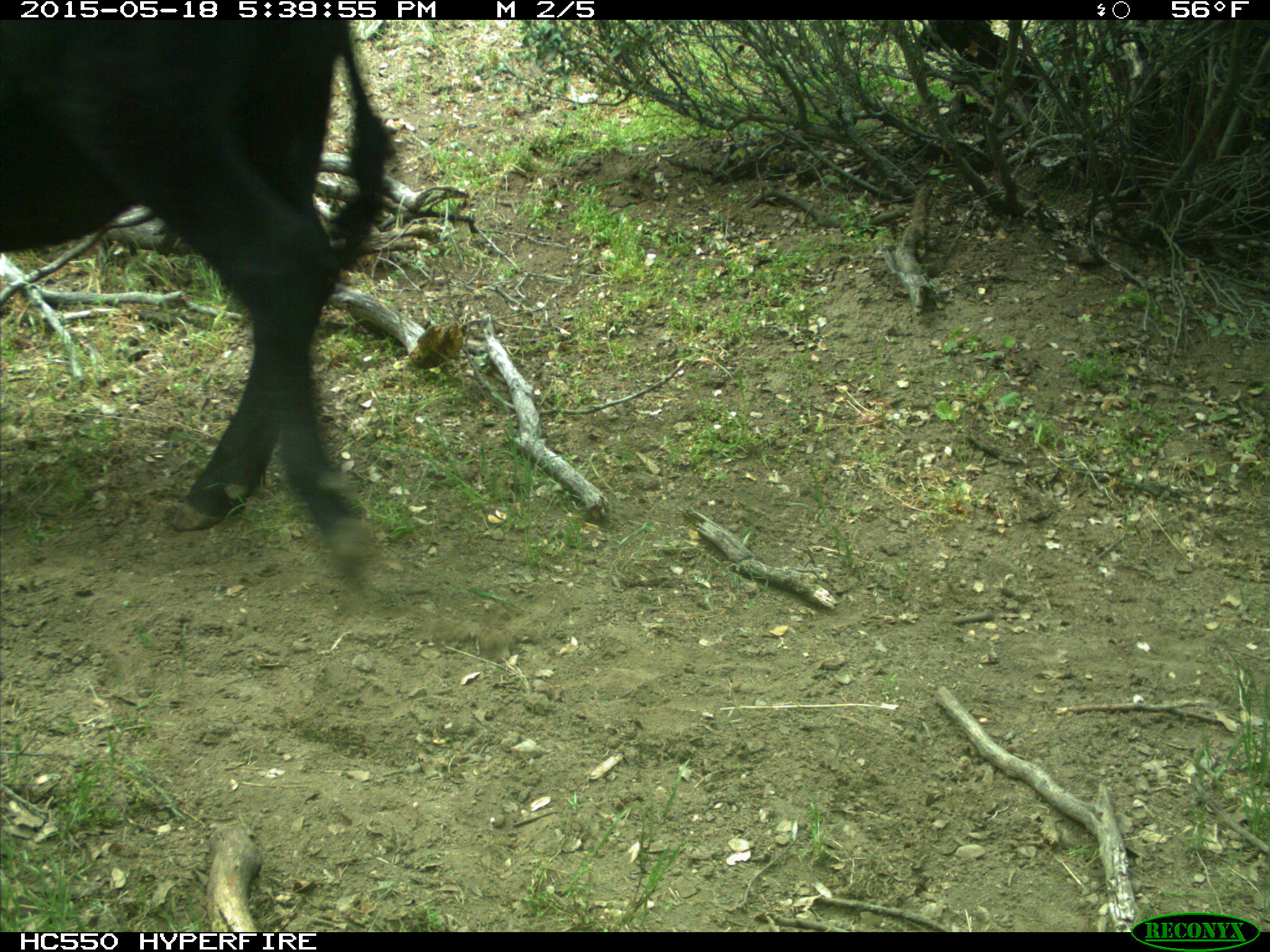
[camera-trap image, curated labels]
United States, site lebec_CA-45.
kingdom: Animalia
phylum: Chordata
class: Mammalia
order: Artiodactyla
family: Bovidae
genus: Bos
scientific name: Bos taurus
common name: domestic cow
Bos taurus (domestic cow).